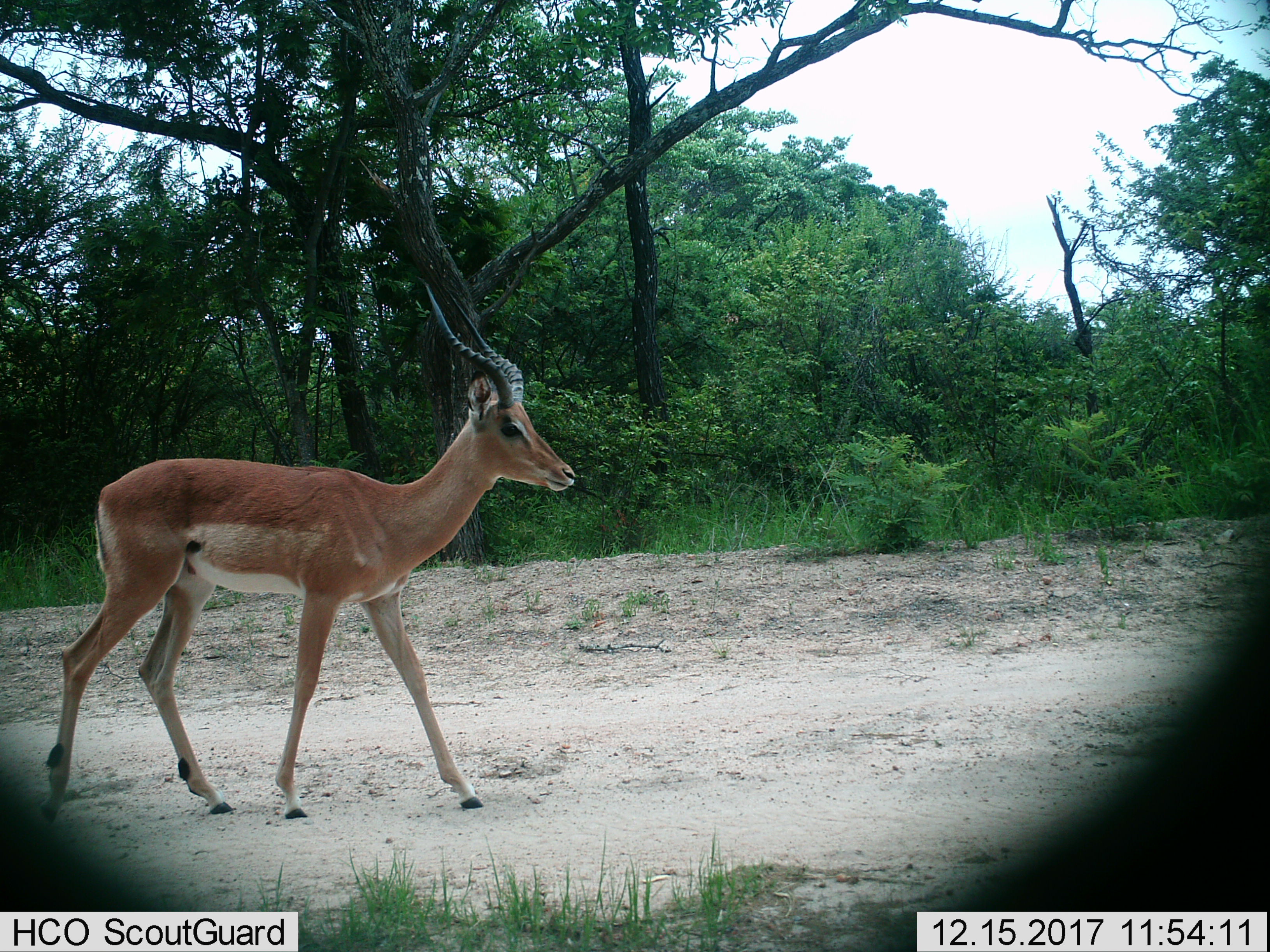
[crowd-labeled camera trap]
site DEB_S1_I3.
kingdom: Animalia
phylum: Chordata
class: Mammalia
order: Artiodactyla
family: Bovidae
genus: Aepyceros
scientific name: Aepyceros melampus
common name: impala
Impala (Aepyceros melampus), count 1. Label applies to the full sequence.